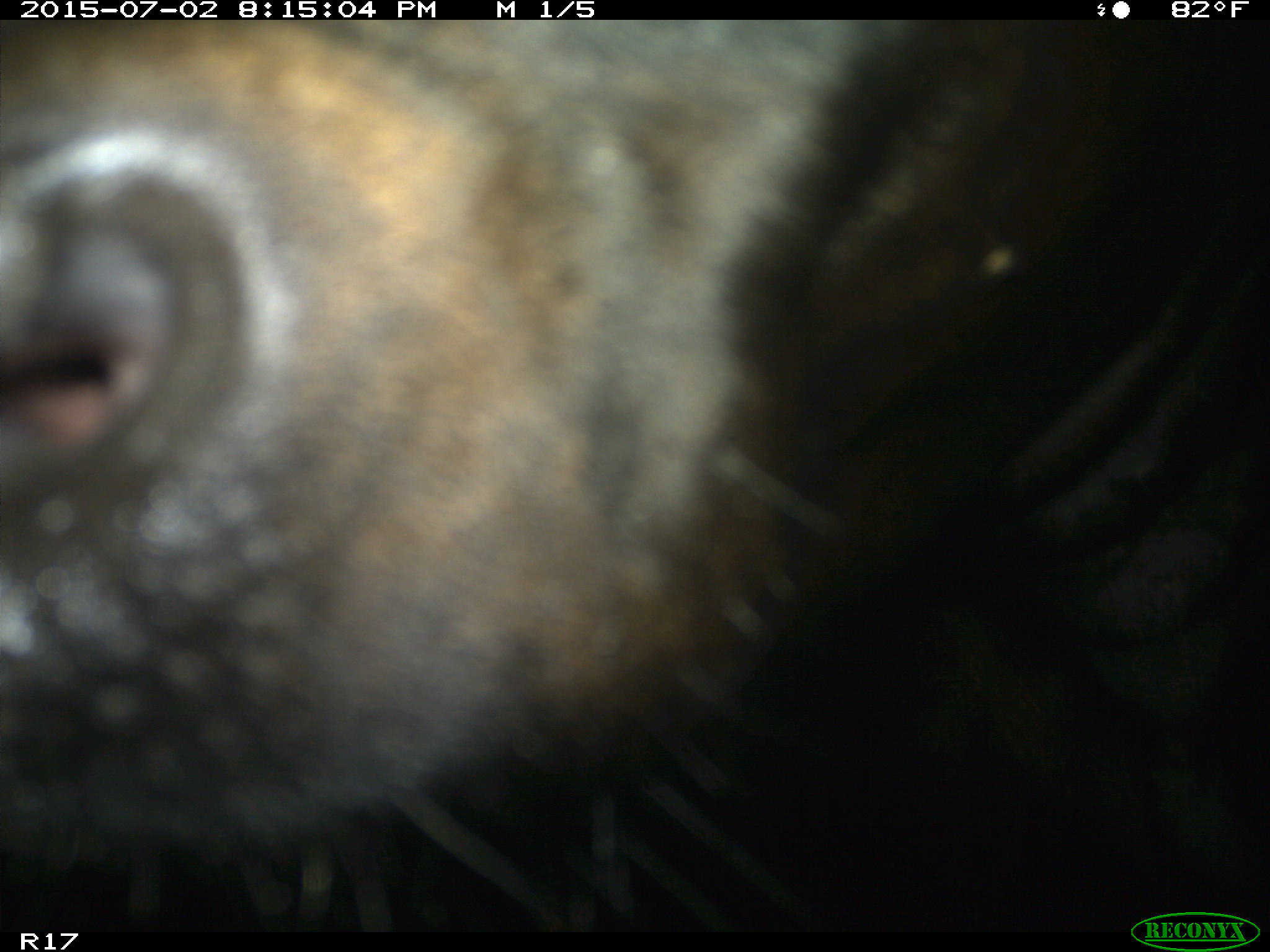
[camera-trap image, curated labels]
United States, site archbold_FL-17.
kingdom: Animalia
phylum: Chordata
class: Mammalia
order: Artiodactyla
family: Bovidae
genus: Bos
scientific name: Bos taurus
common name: domestic cow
Bos taurus (domestic cow).